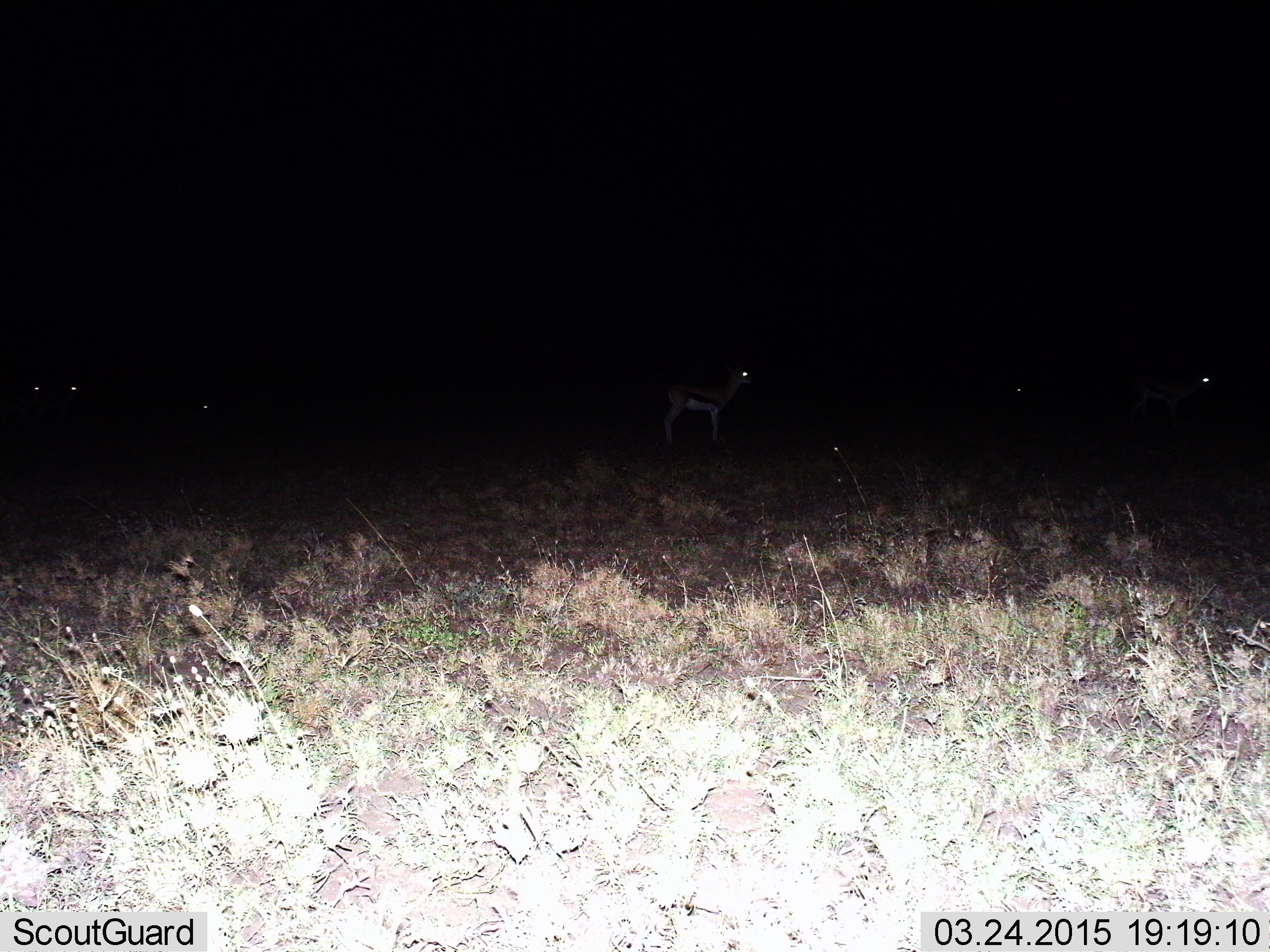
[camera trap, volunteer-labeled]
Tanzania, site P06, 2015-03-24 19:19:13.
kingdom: Animalia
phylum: Chordata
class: Mammalia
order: Artiodactyla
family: Bovidae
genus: Eudorcas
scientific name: Eudorcas thomsonii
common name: thomson's gazelle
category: gazellethomsons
Gazellethomsons (thomson's gazelle) (Eudorcas thomsonii), count 4. Behavior (volunteer vote fractions): standing 90%, resting 10%, moving 10%, interacting 0%. Young present (vote fraction): 10%. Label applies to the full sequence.